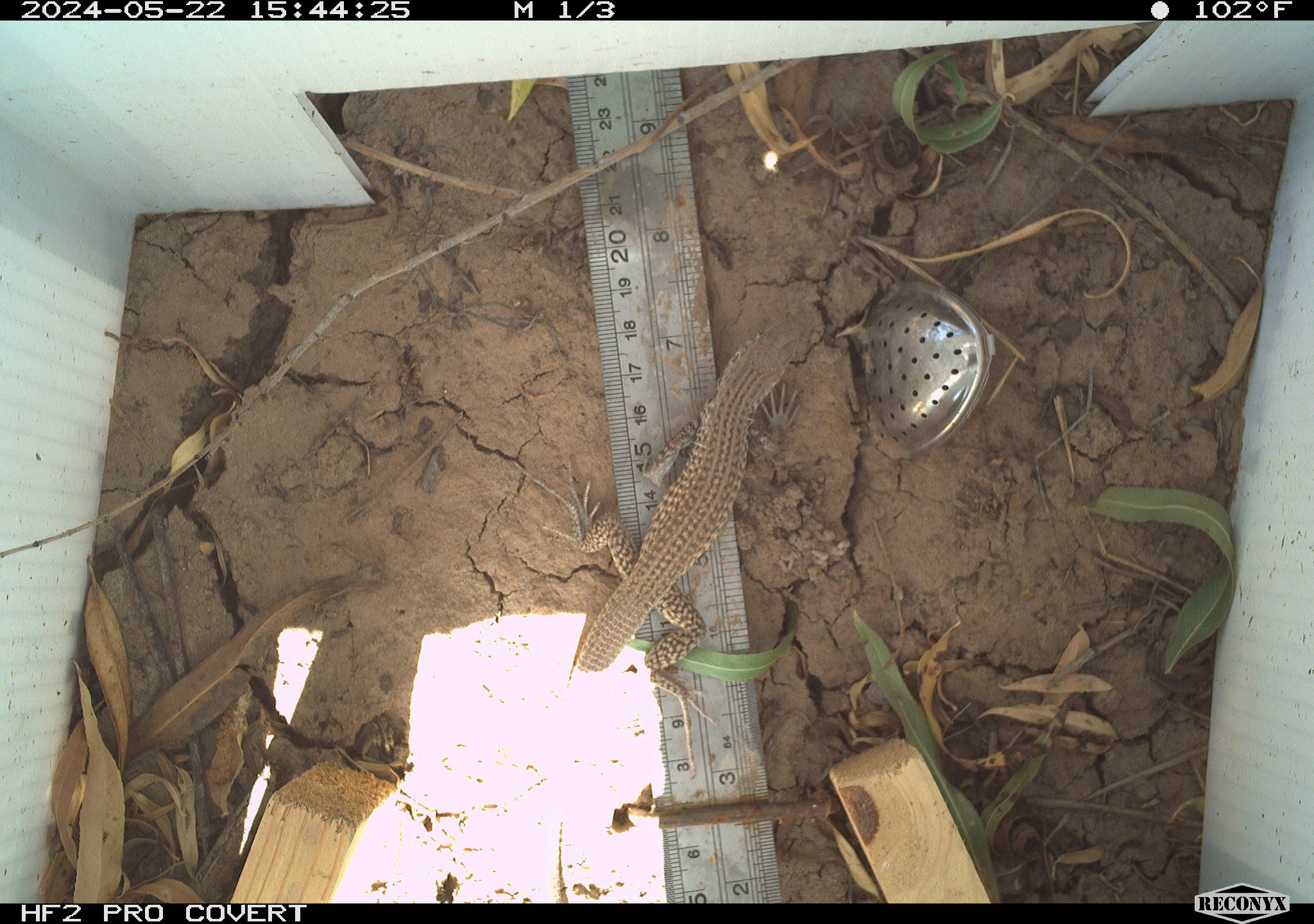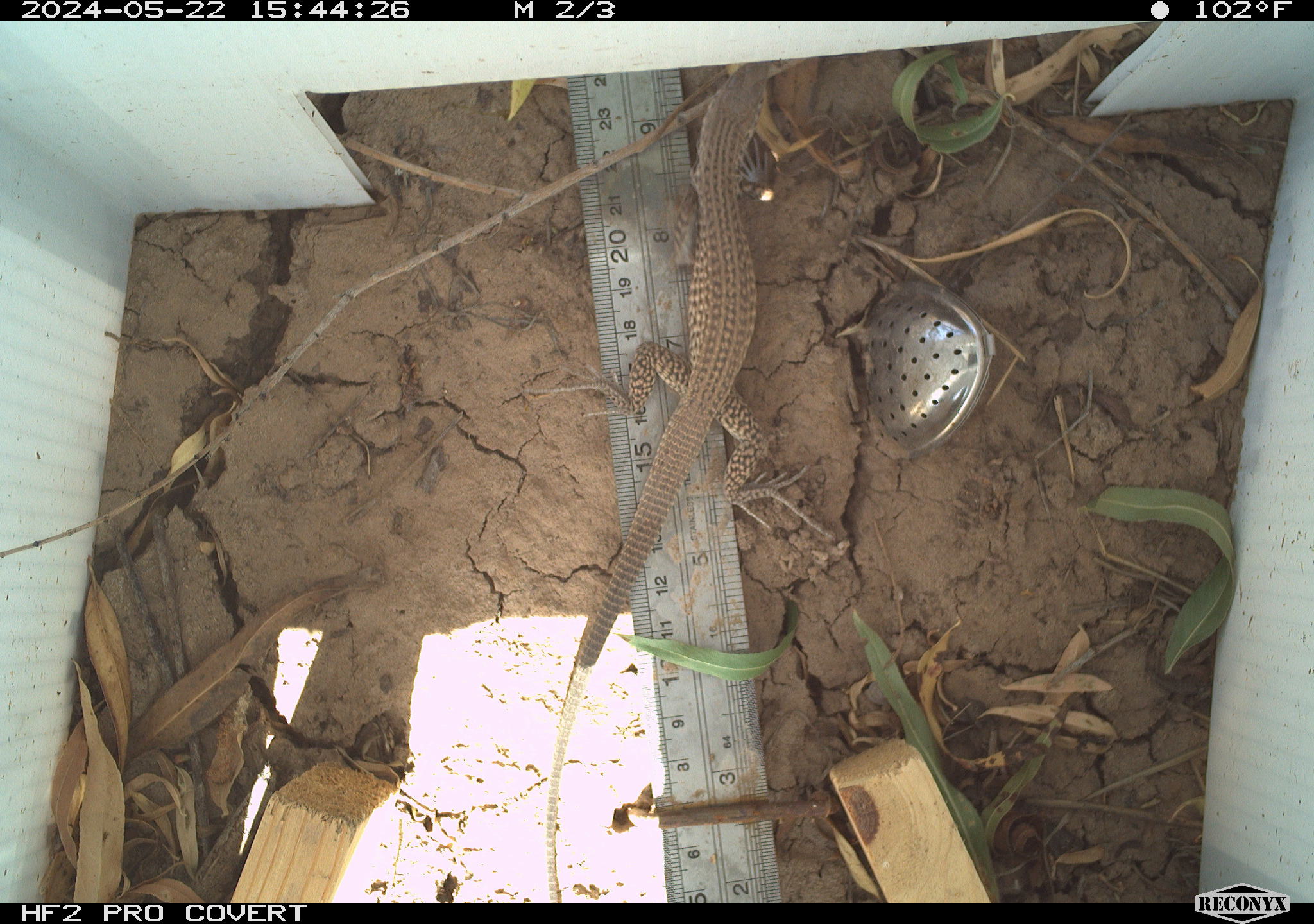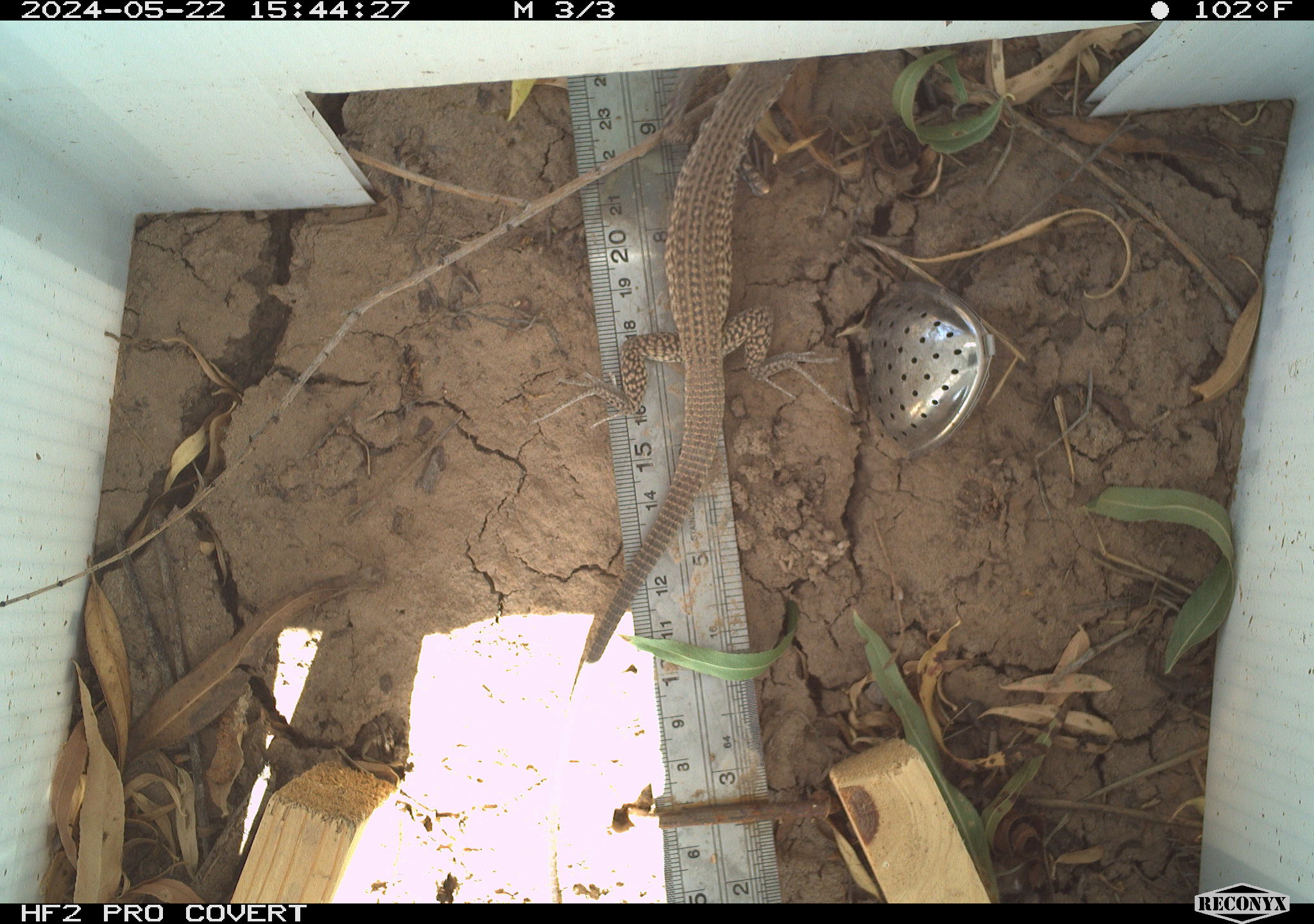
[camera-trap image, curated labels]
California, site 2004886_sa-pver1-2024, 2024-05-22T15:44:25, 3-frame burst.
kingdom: Animalia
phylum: Chordata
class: Reptilia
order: Squamata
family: Teiidae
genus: Aspidoscelis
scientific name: Aspidoscelis tigris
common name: western whiptail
Western whiptail (Aspidoscelis tigris).